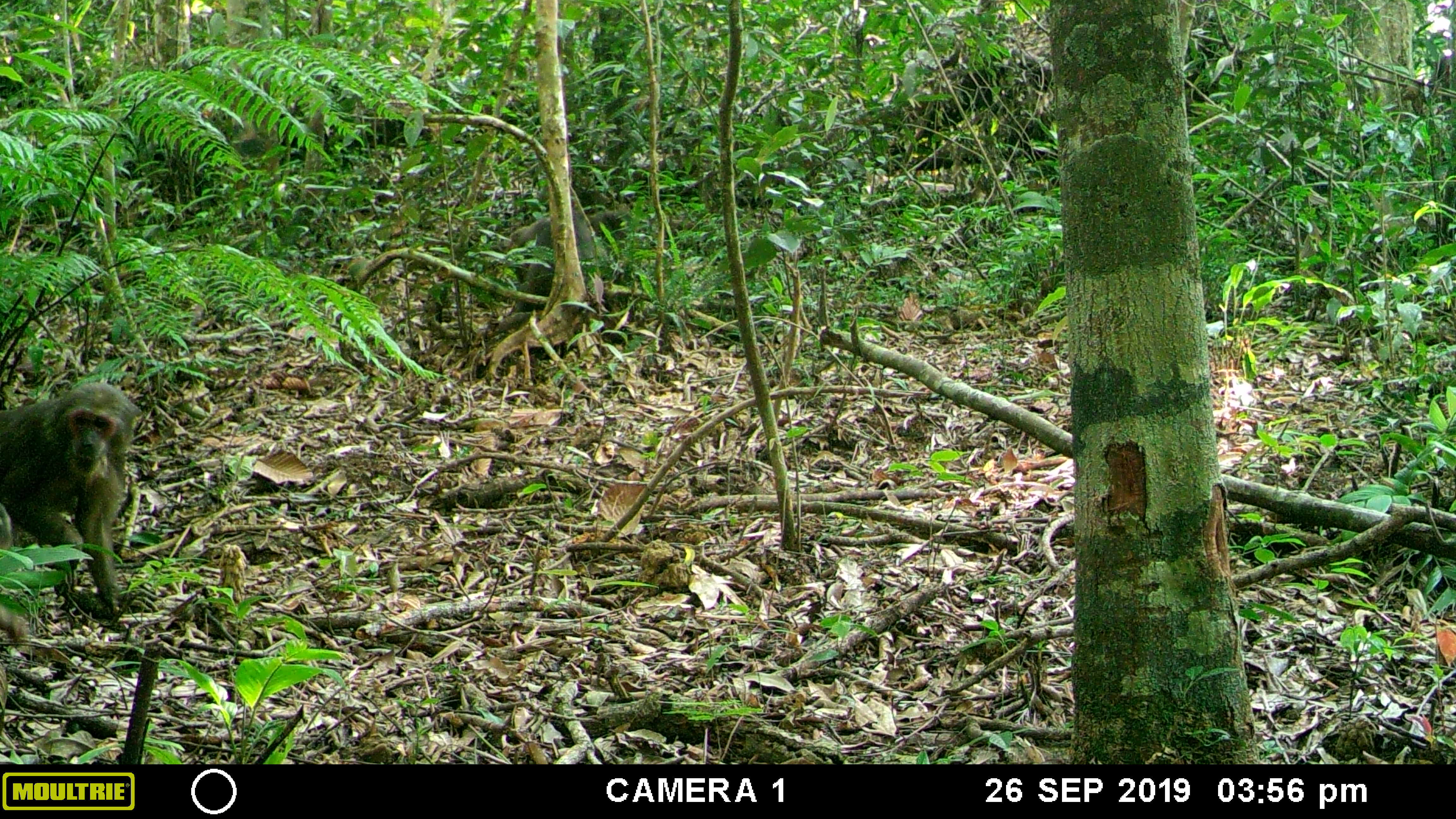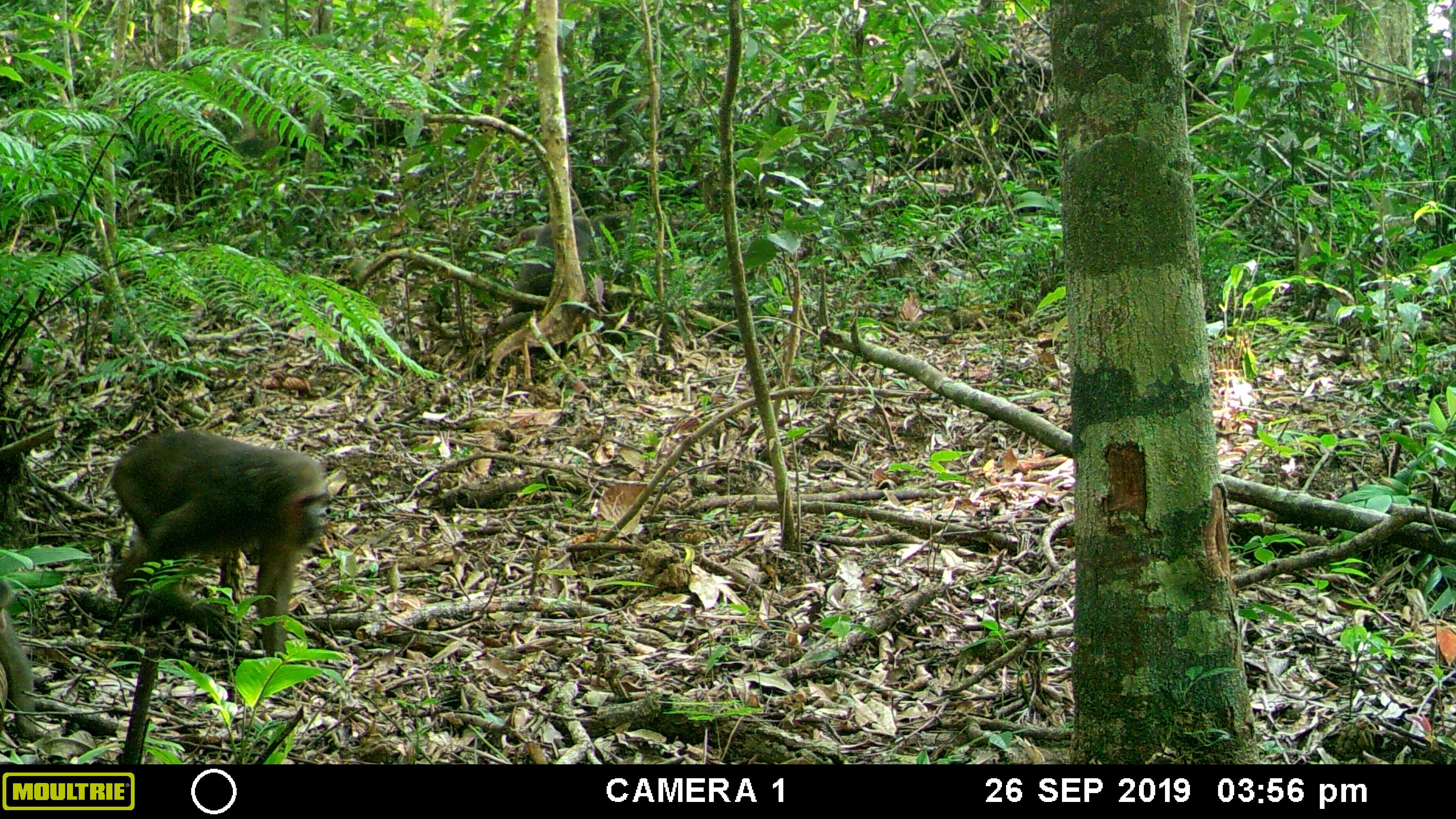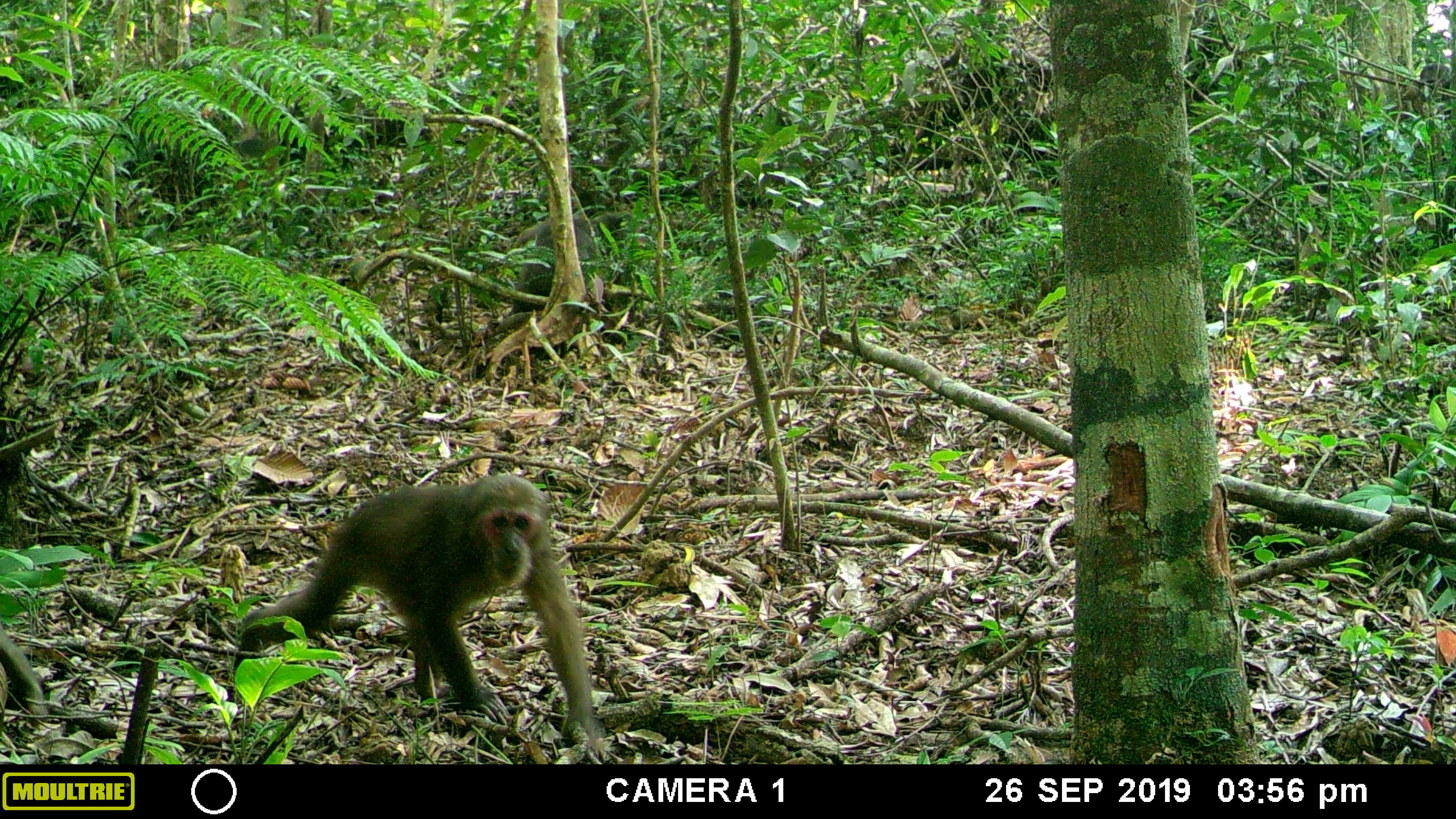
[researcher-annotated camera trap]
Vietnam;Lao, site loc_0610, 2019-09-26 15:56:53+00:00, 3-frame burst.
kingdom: Animalia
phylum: Chordata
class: Mammalia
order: Primates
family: Cercopithecidae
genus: Macaca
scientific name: Macaca arctoides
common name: stump-tailed macaque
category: stump tailed macaque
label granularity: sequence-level